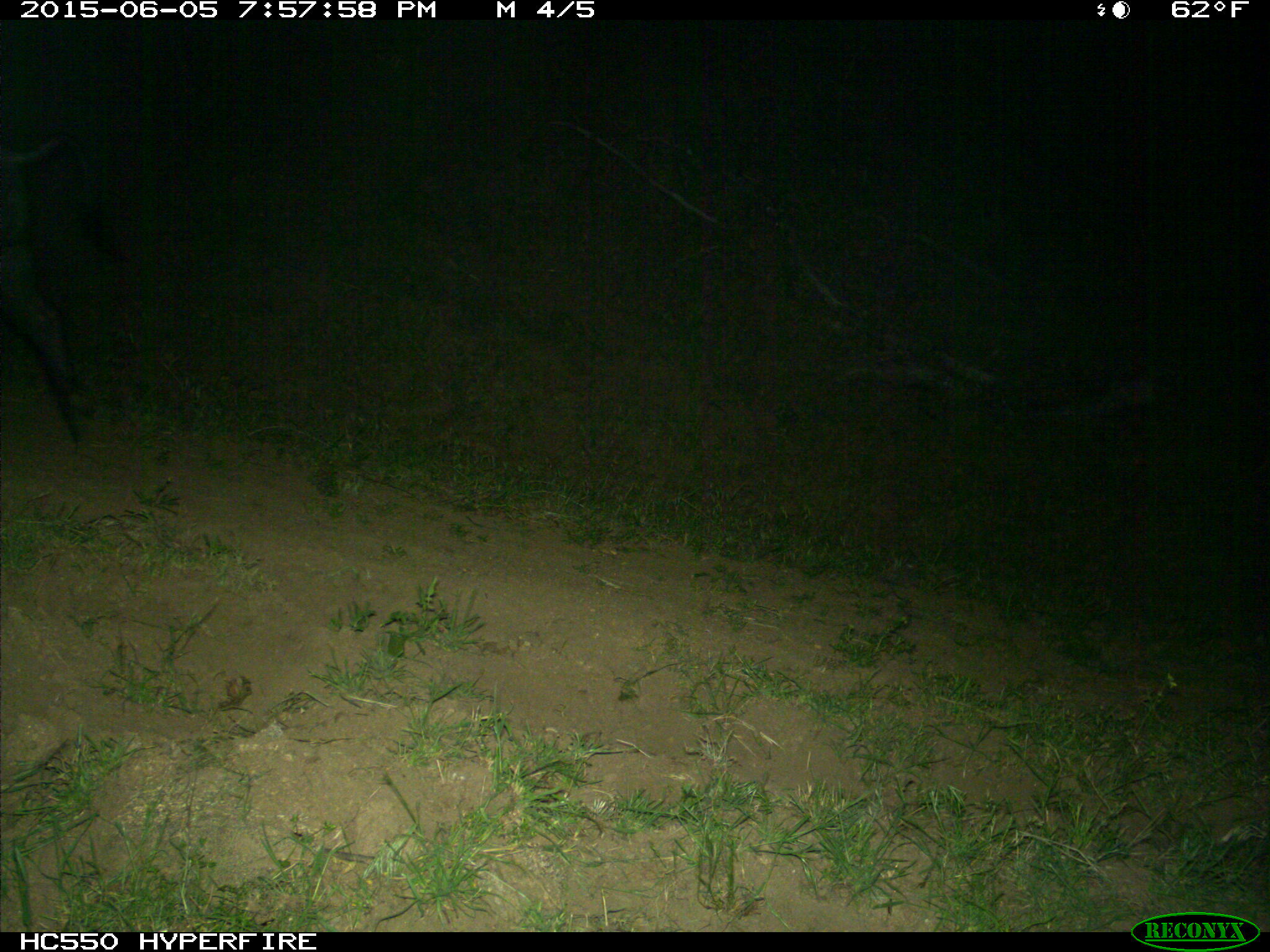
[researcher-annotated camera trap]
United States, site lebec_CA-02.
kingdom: Animalia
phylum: Chordata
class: Mammalia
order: Artiodactyla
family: Suidae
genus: Sus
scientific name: Sus scrofa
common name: wild boar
Sus scrofa (wild boar).